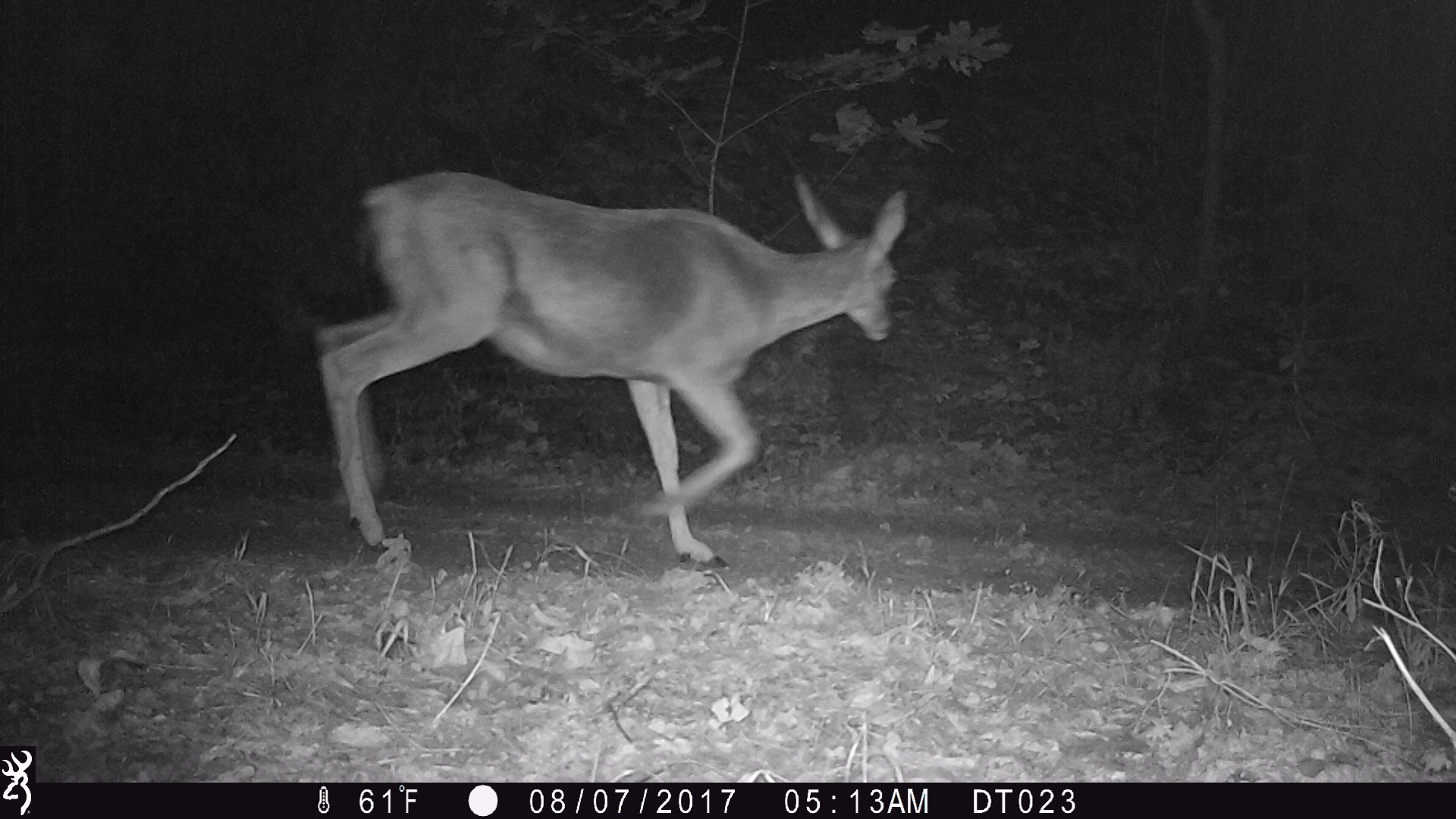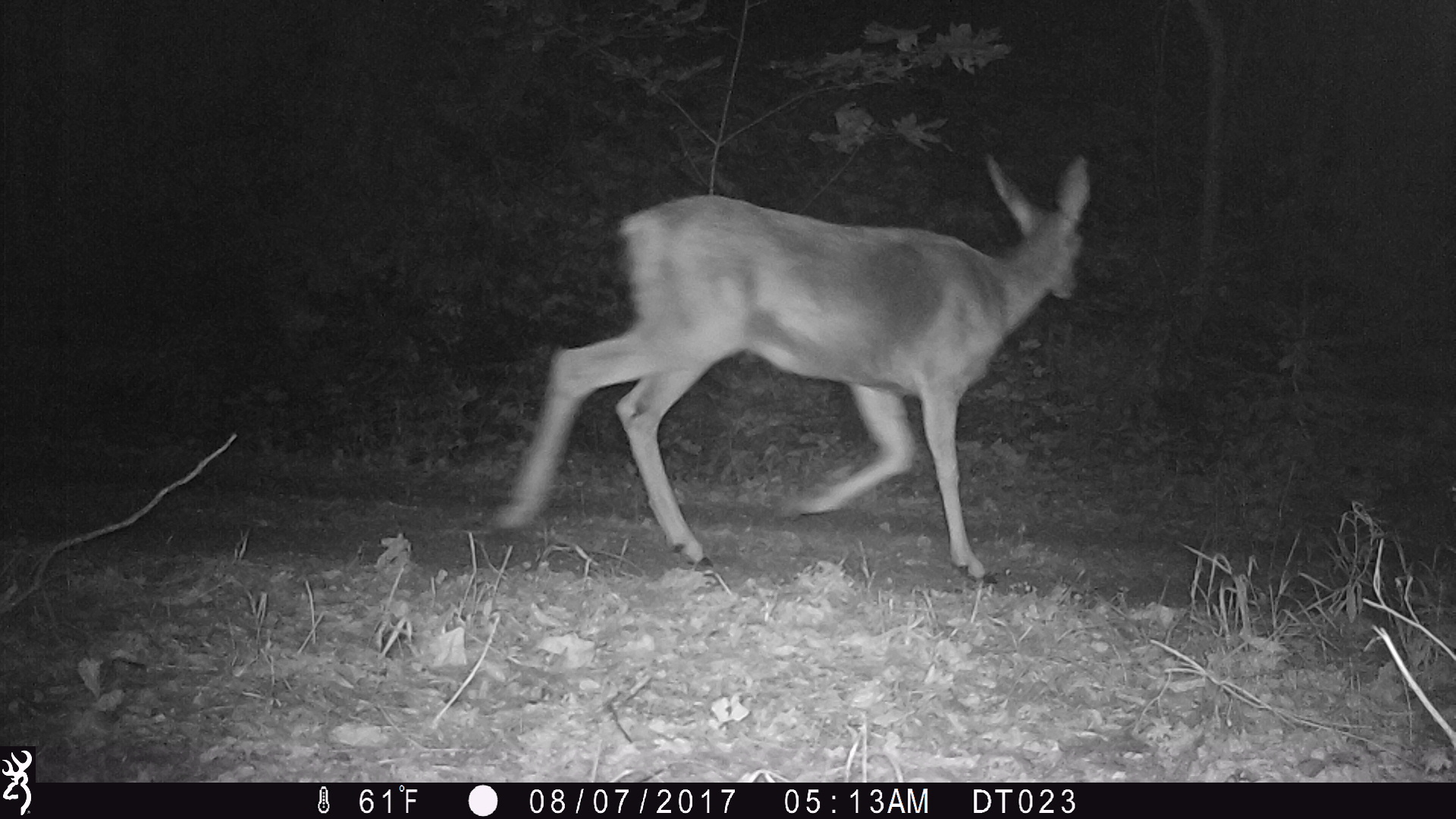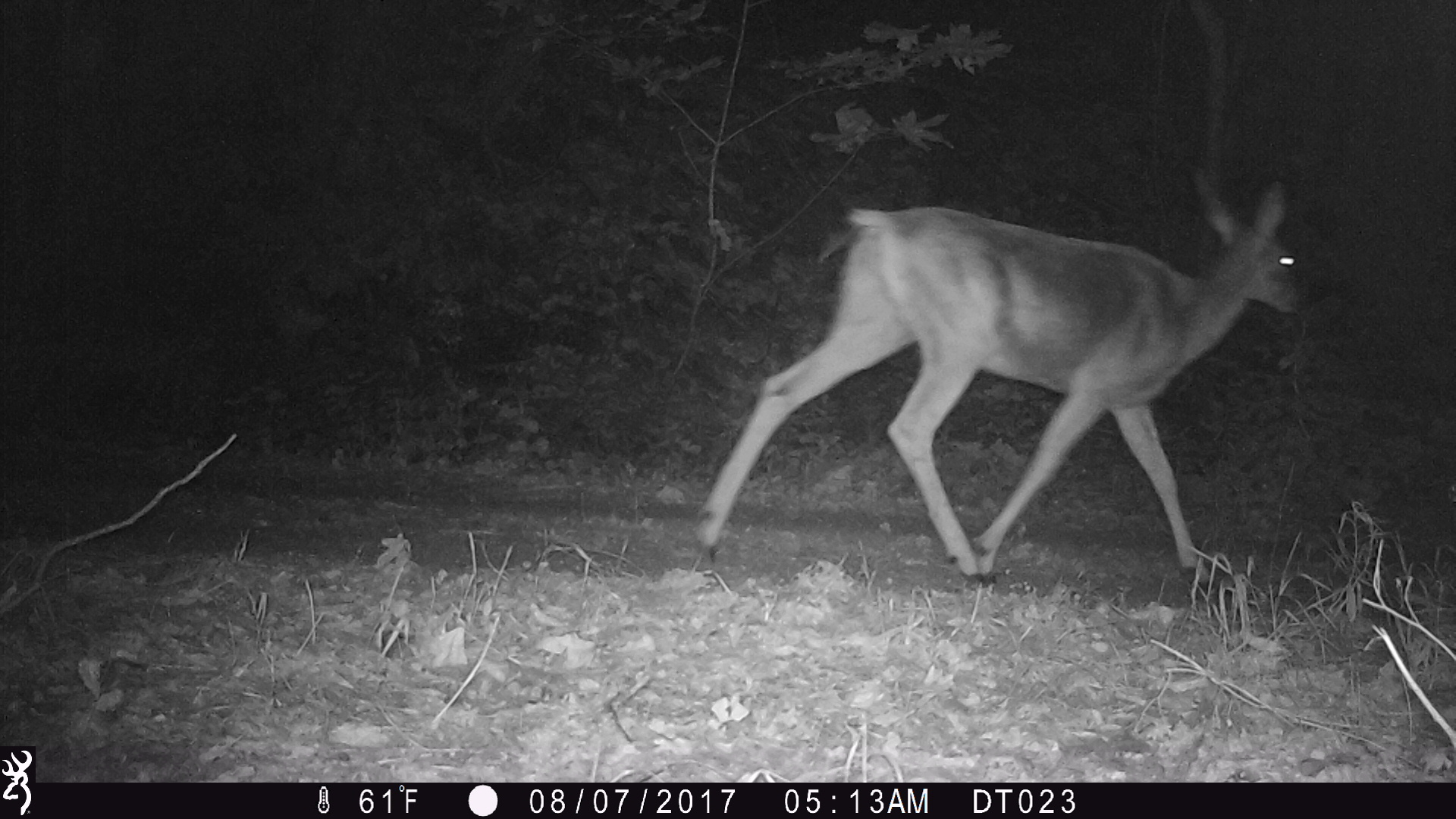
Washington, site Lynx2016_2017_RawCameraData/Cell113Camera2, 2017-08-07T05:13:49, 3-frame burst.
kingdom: Animalia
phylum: Chordata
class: Mammalia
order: Artiodactyla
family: Cervidae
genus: Odocoileus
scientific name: Odocoileus hemionus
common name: mule deer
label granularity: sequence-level